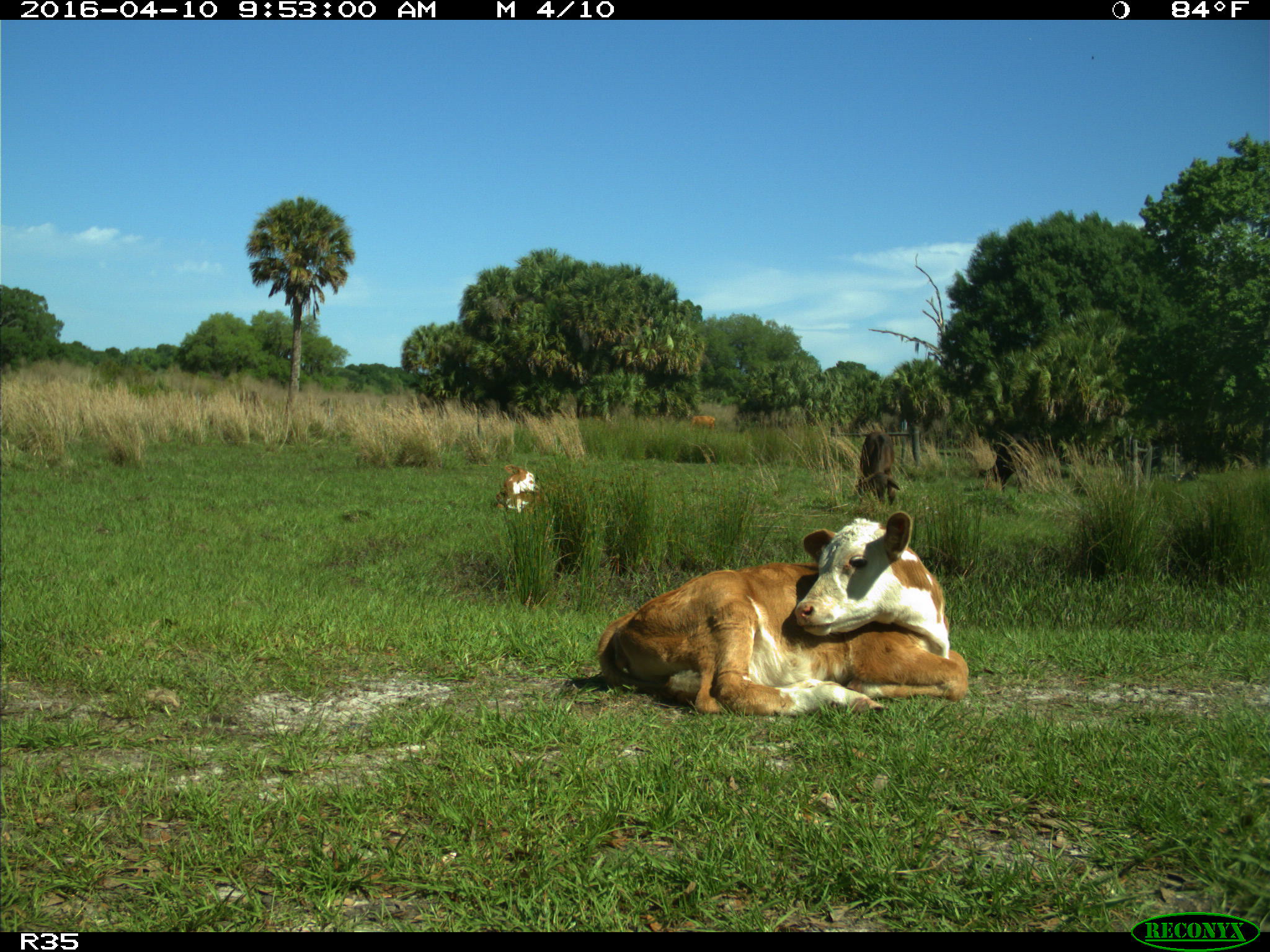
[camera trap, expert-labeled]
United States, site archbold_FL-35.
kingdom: Animalia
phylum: Chordata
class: Mammalia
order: Artiodactyla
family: Bovidae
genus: Bos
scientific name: Bos taurus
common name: domestic cow